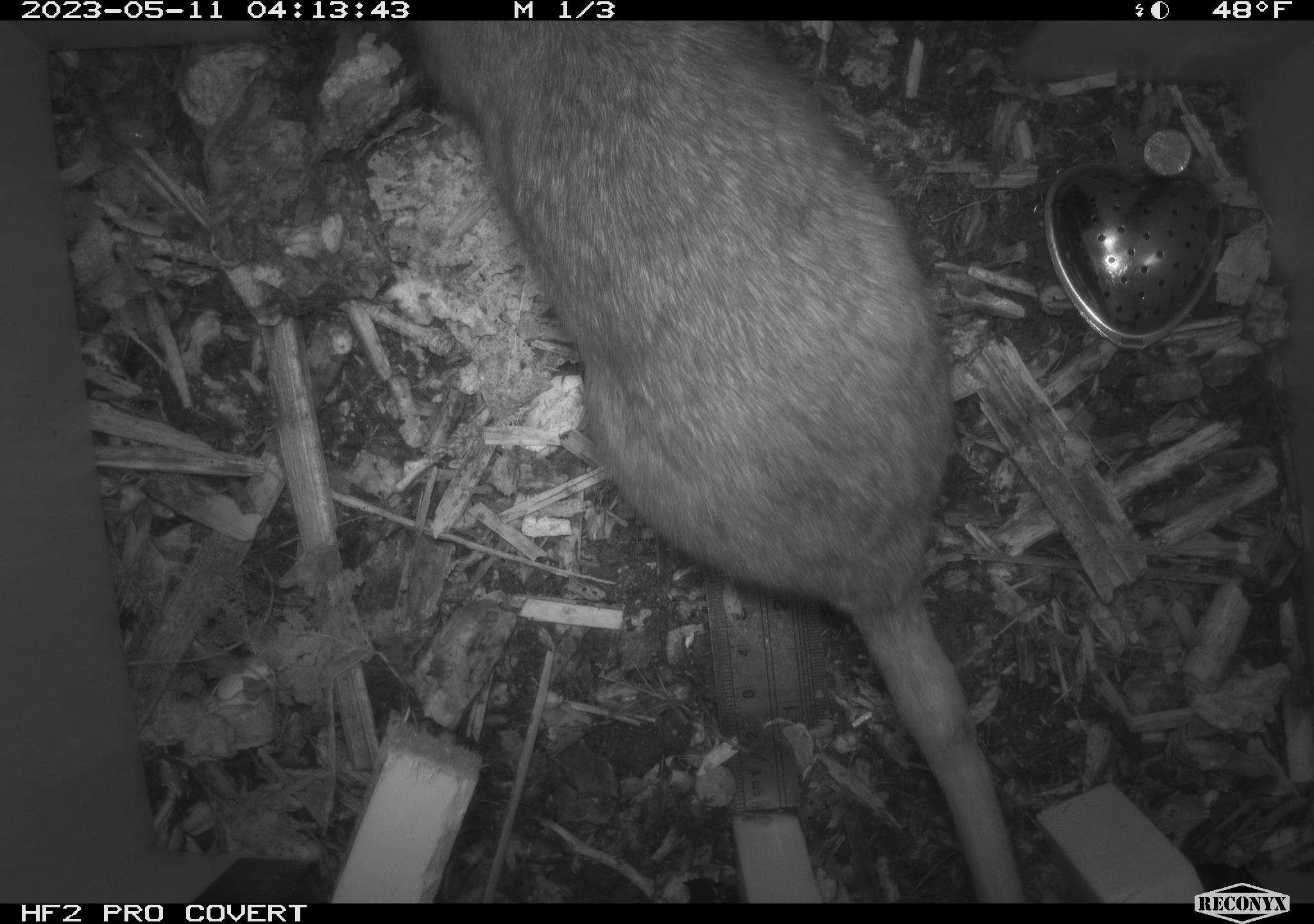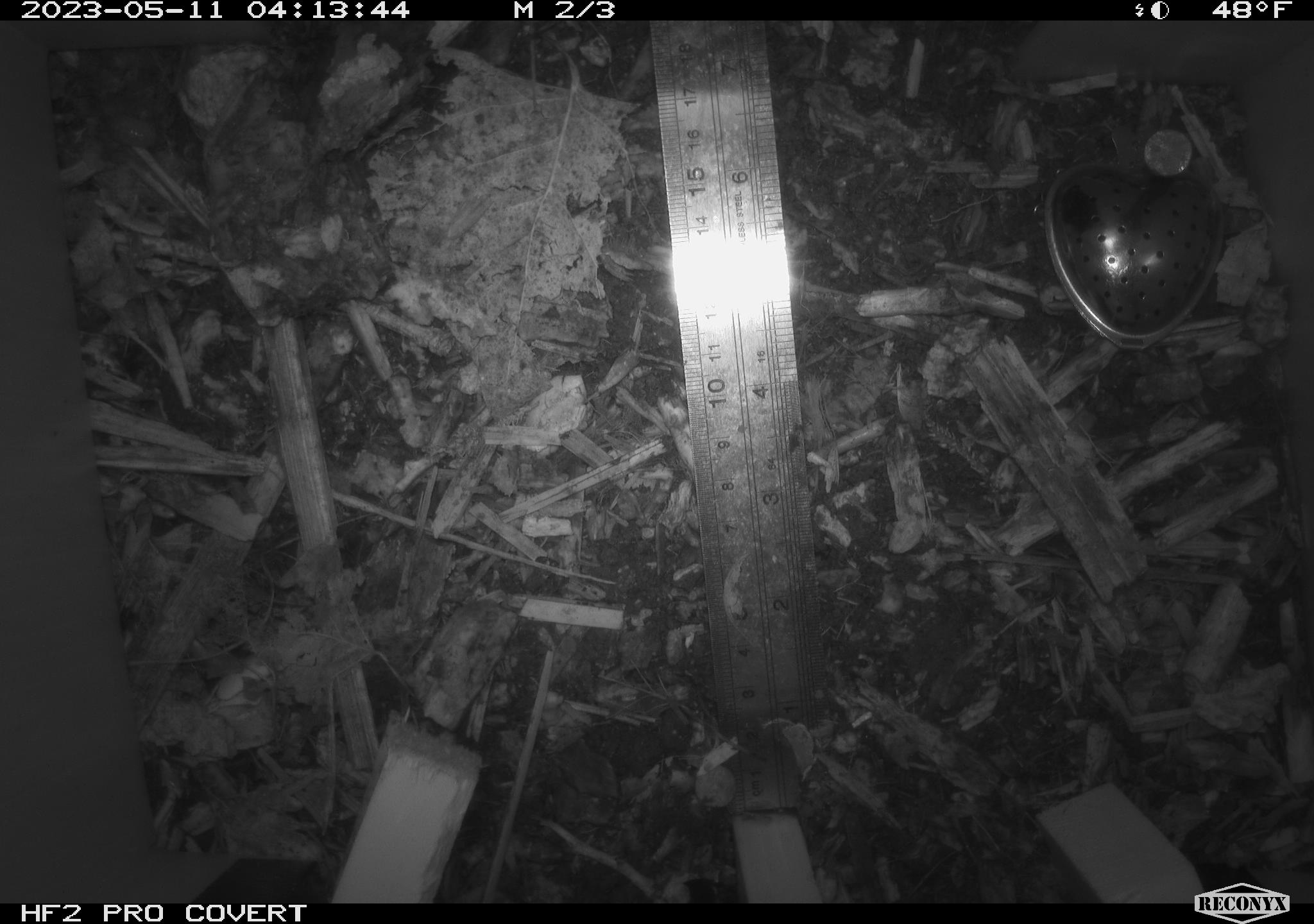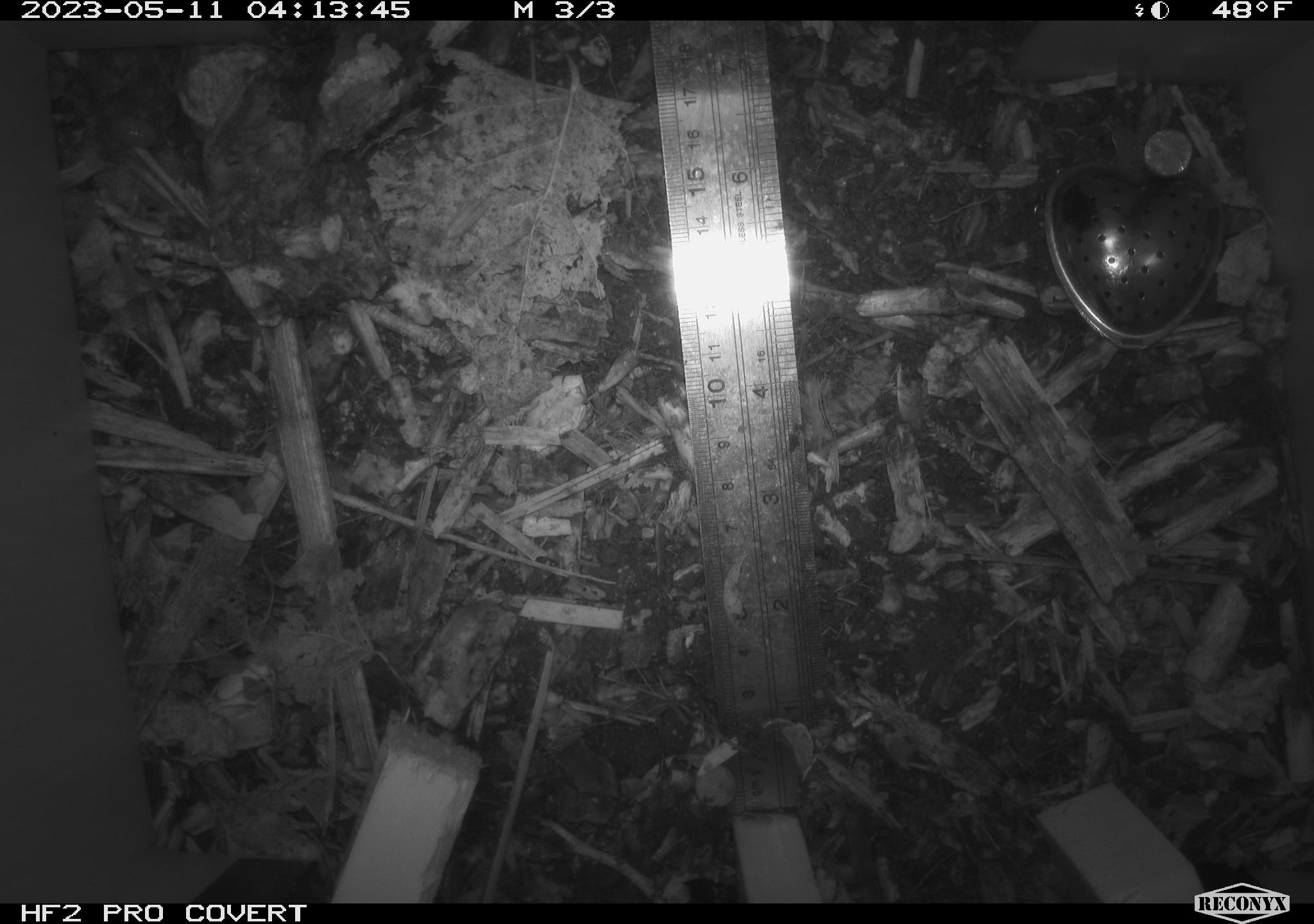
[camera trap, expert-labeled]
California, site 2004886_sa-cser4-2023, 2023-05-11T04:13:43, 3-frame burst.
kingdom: Animalia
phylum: Chordata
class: Mammalia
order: Rodentia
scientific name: Rodentia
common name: mouse species